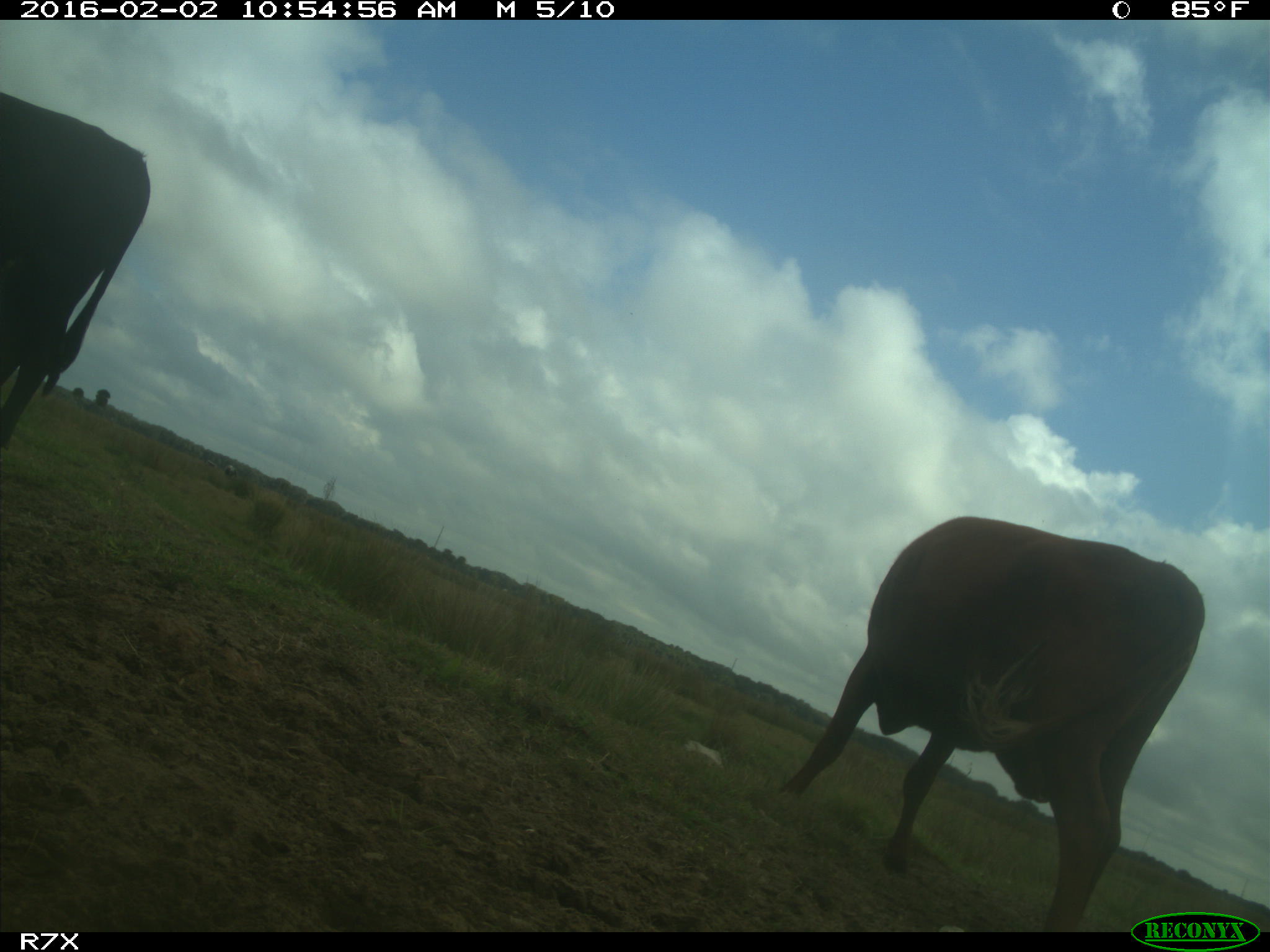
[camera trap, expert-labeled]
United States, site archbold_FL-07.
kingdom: Animalia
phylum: Chordata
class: Mammalia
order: Artiodactyla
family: Bovidae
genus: Bos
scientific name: Bos taurus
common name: domestic cow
Bos taurus (domestic cow).